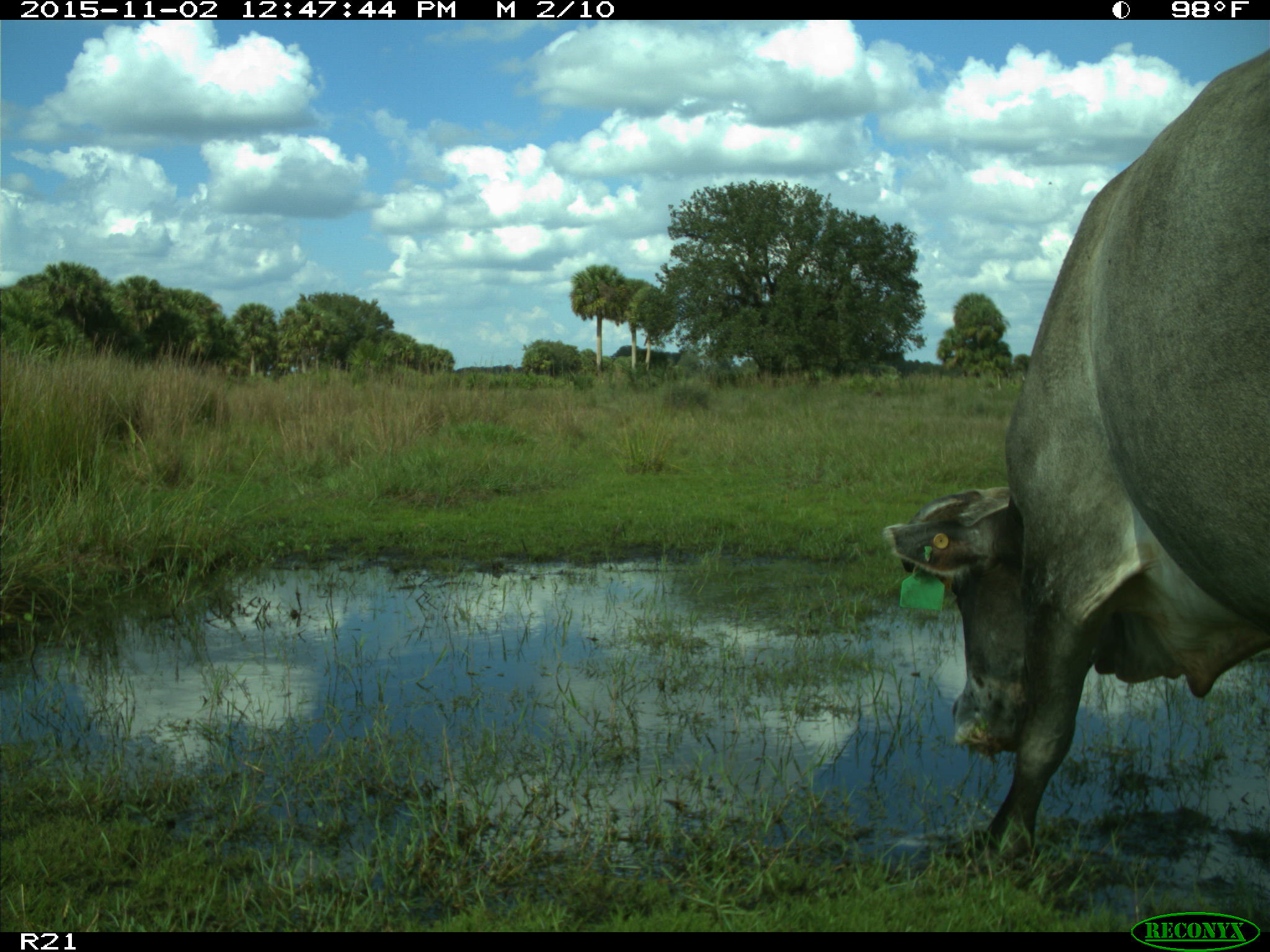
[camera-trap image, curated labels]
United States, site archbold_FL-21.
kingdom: Animalia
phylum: Chordata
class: Mammalia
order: Artiodactyla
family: Bovidae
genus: Bos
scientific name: Bos taurus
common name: domestic cow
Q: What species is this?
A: Bos taurus (domestic cow).